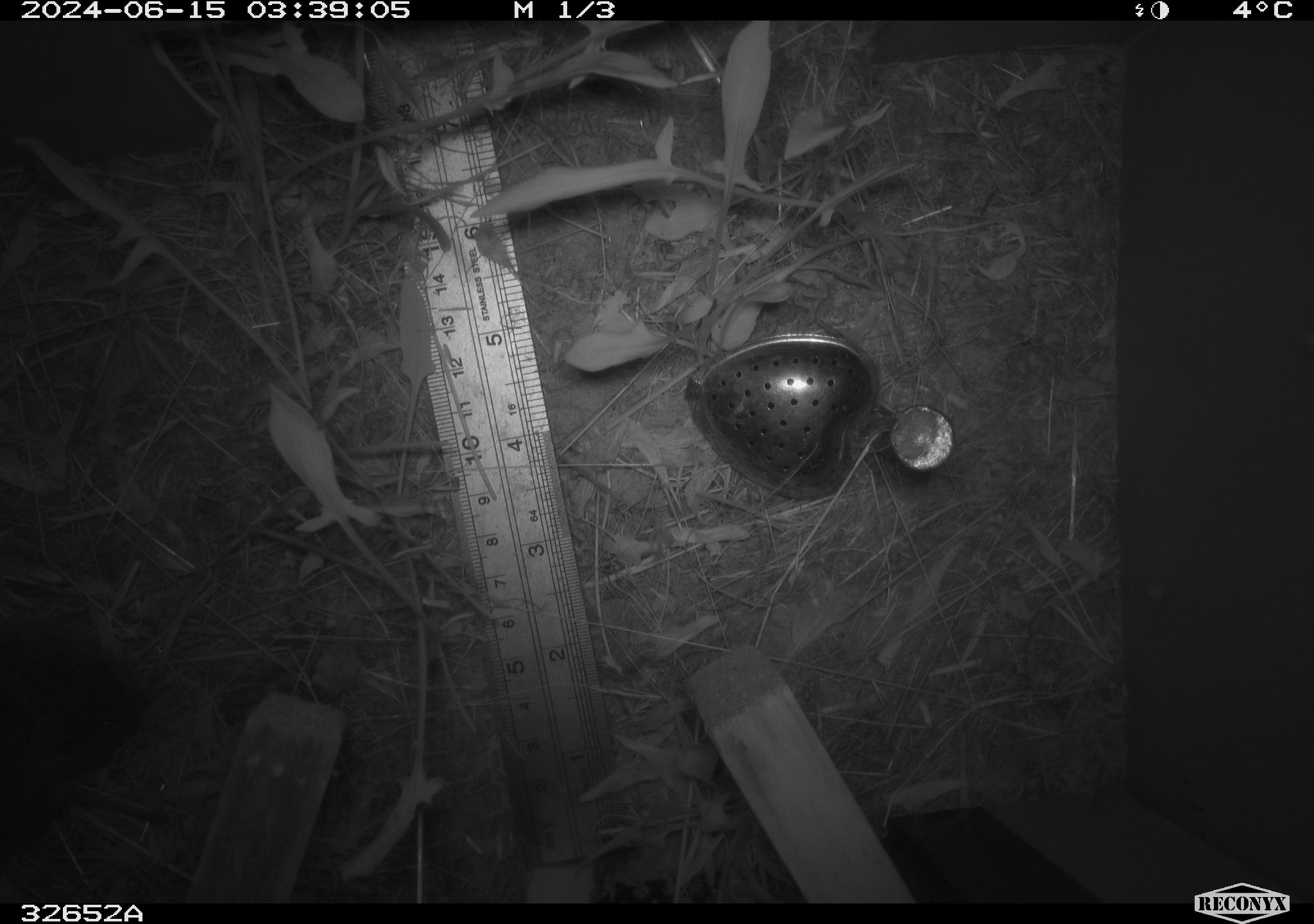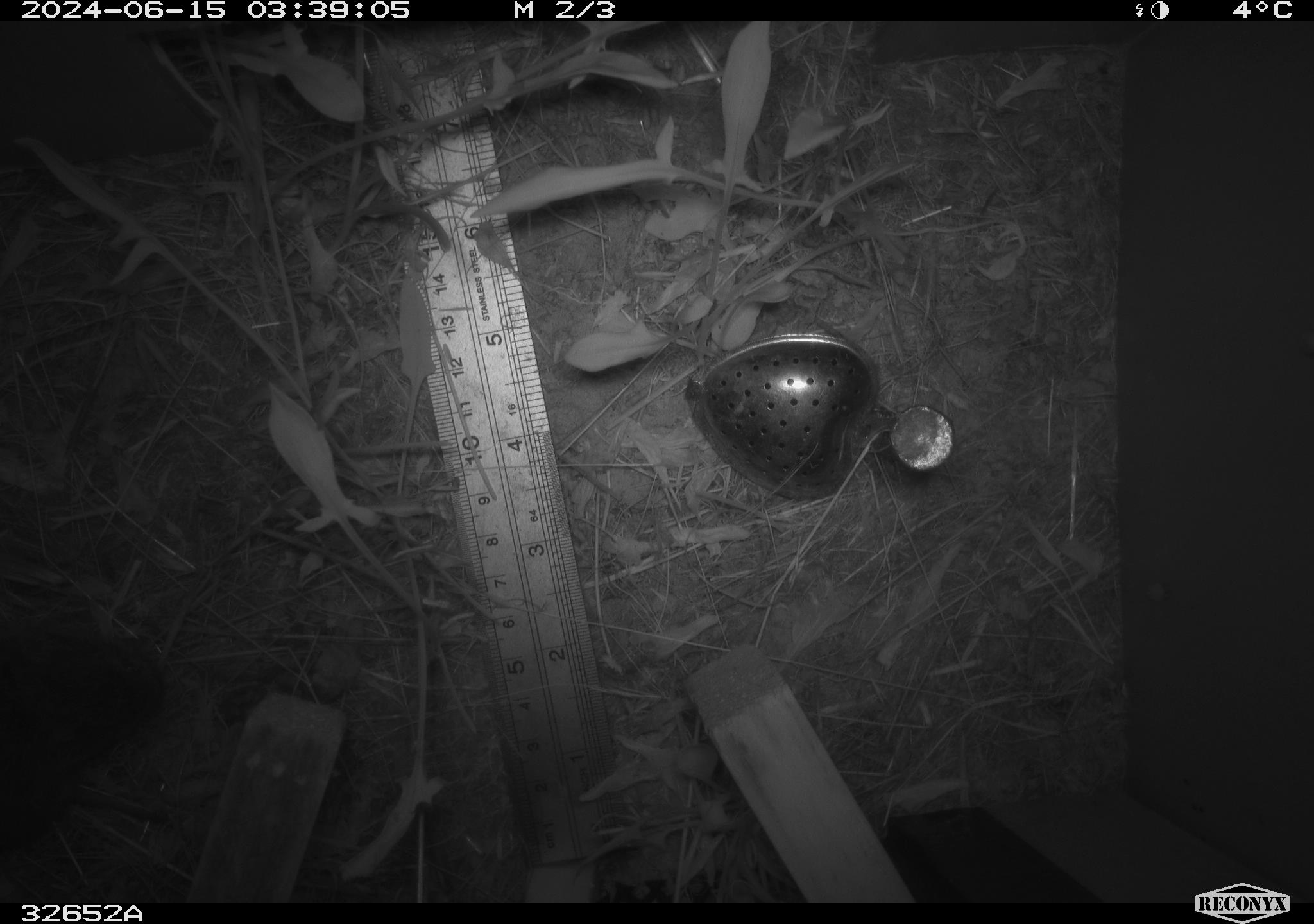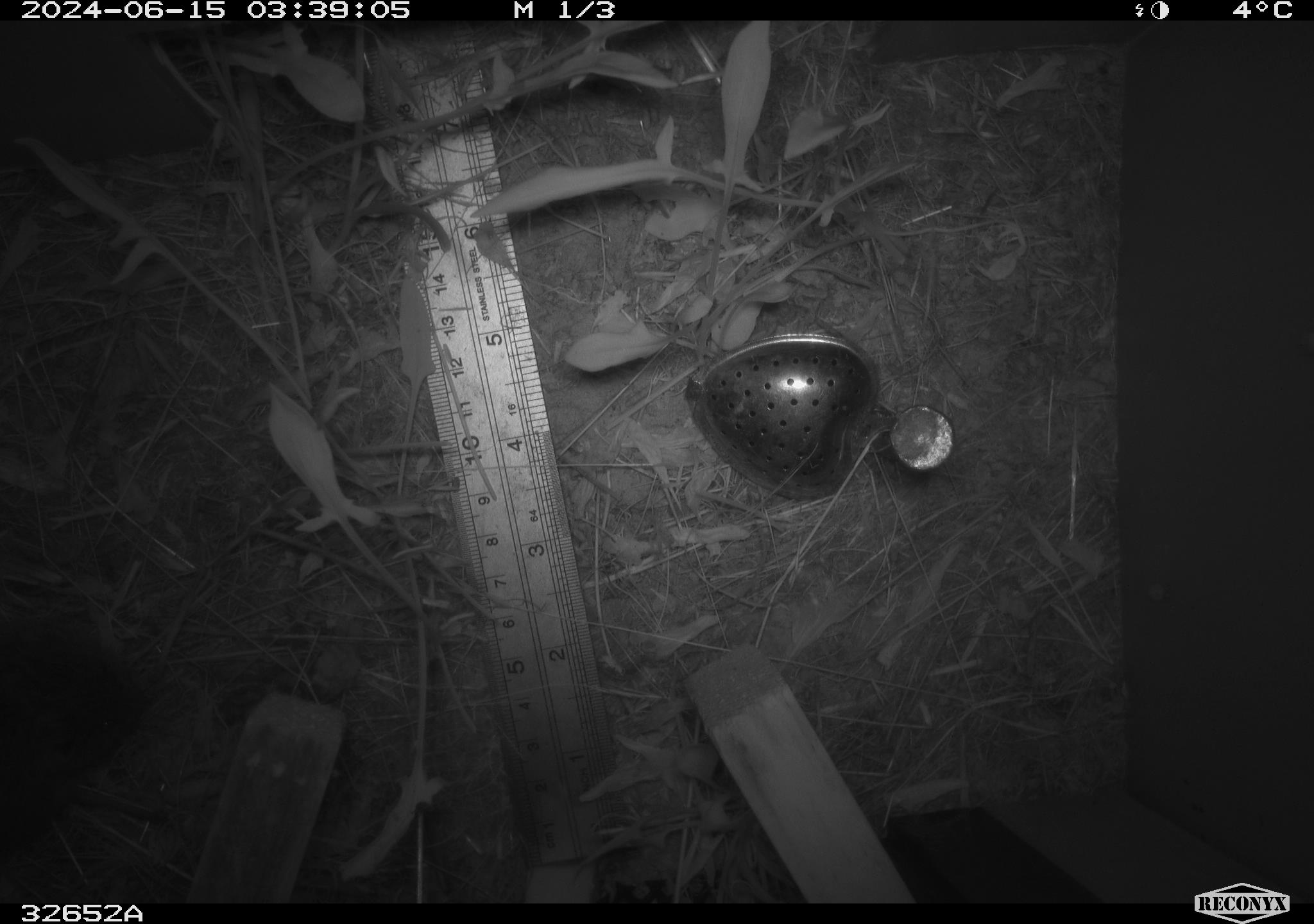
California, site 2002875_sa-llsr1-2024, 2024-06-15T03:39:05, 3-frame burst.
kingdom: Animalia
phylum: Chordata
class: Mammalia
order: Rodentia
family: Cricetidae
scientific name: Arvicolinae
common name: voles, lemmings, and muskrats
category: arvicolinae subfamily